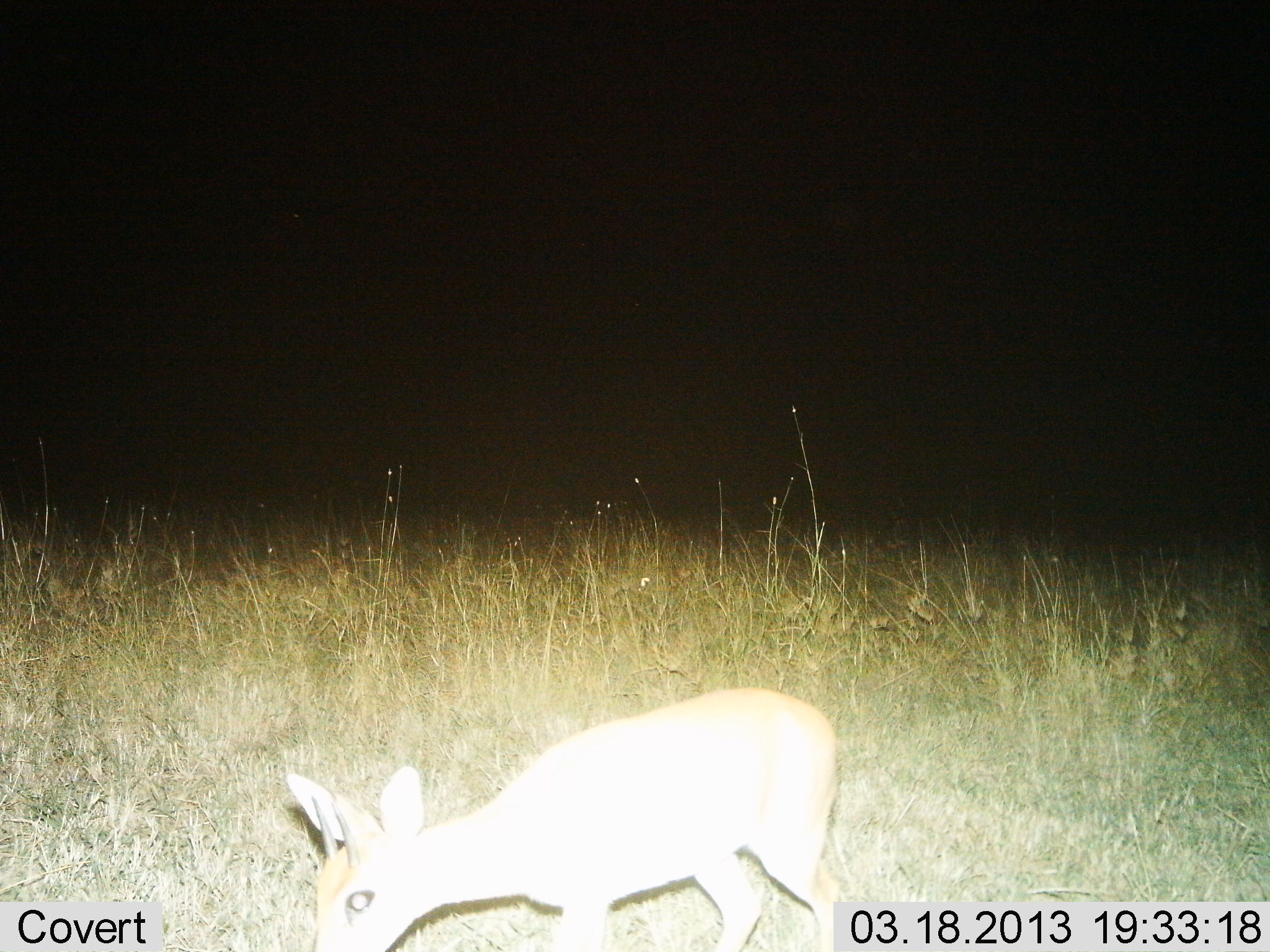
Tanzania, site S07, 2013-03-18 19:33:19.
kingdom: Animalia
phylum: Chordata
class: Mammalia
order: Artiodactyla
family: Bovidae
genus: Madoqua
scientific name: Madoqua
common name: dikdik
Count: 1.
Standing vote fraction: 58%.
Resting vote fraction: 0%.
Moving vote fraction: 16%.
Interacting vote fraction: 0%.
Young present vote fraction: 0%.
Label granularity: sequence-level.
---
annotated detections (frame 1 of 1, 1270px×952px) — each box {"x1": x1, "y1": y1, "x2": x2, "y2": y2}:
animal: {"x1": 284, "y1": 682, "x2": 847, "y2": 952}